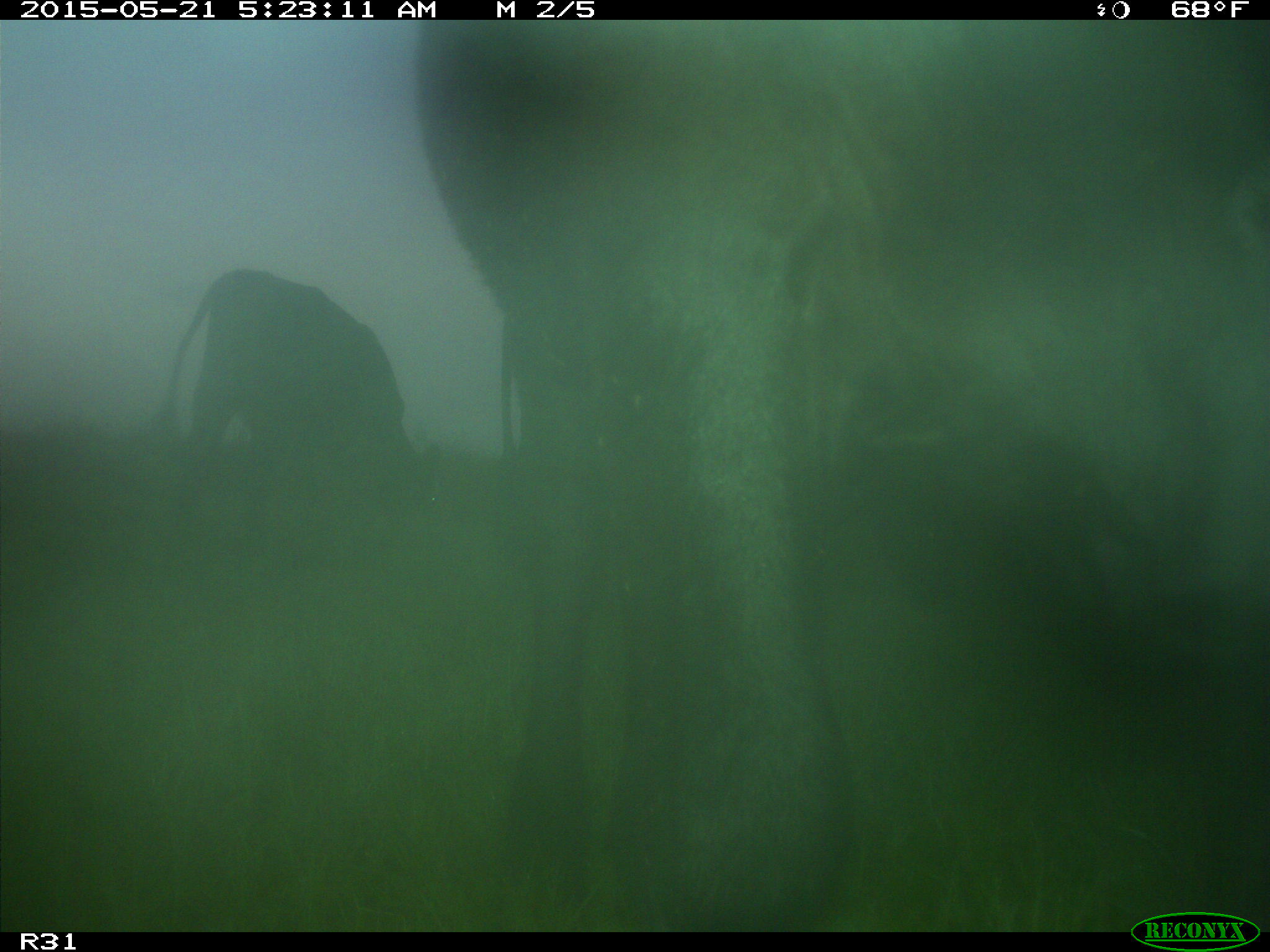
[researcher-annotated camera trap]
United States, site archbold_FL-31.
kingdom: Animalia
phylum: Chordata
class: Mammalia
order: Artiodactyla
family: Bovidae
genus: Bos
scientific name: Bos taurus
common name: domestic cow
Bos taurus (domestic cow).